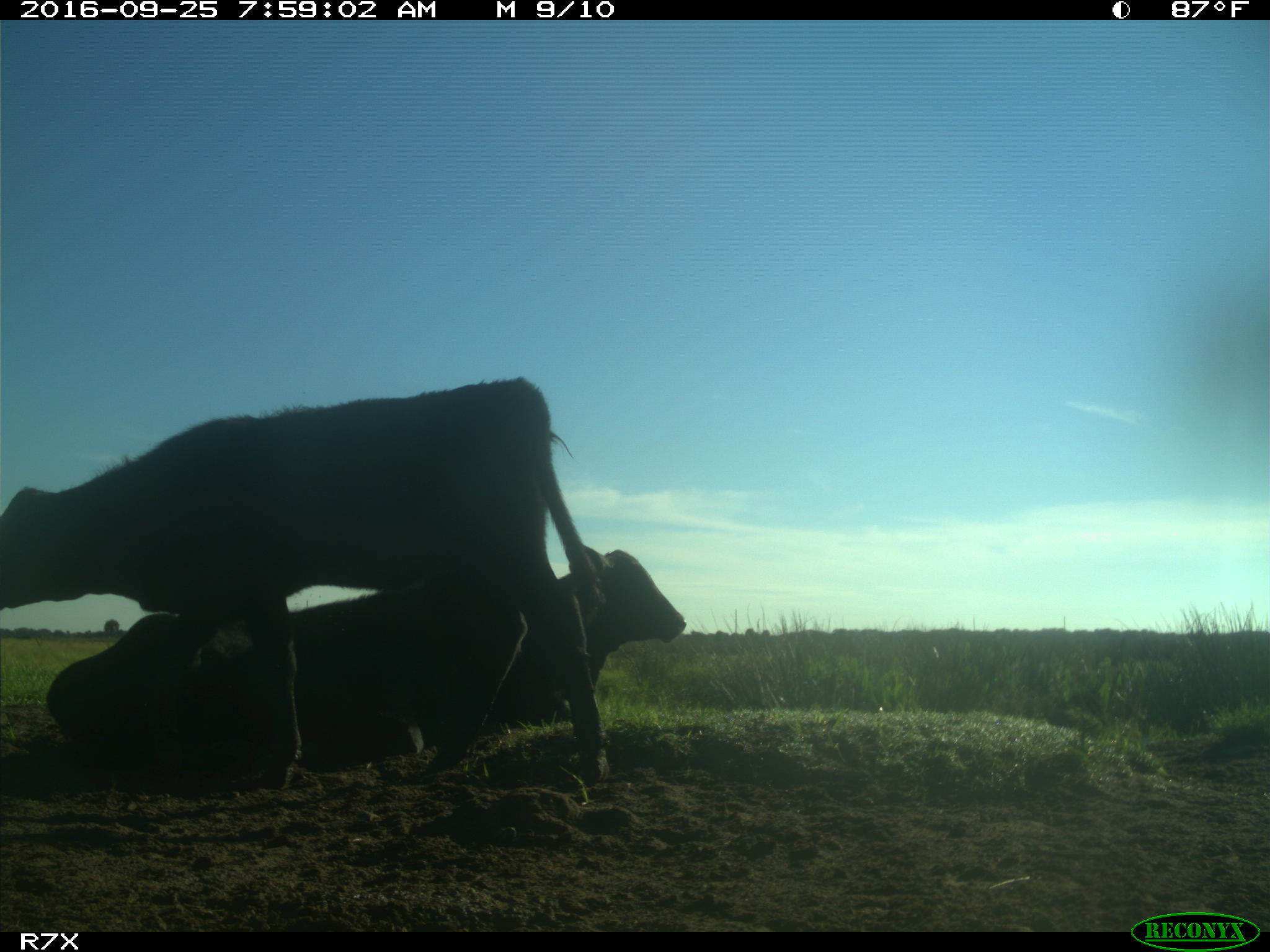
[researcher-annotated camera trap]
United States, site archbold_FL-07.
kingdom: Animalia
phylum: Chordata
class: Mammalia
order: Artiodactyla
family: Bovidae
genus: Bos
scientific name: Bos taurus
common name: domestic cow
Bos taurus (domestic cow).